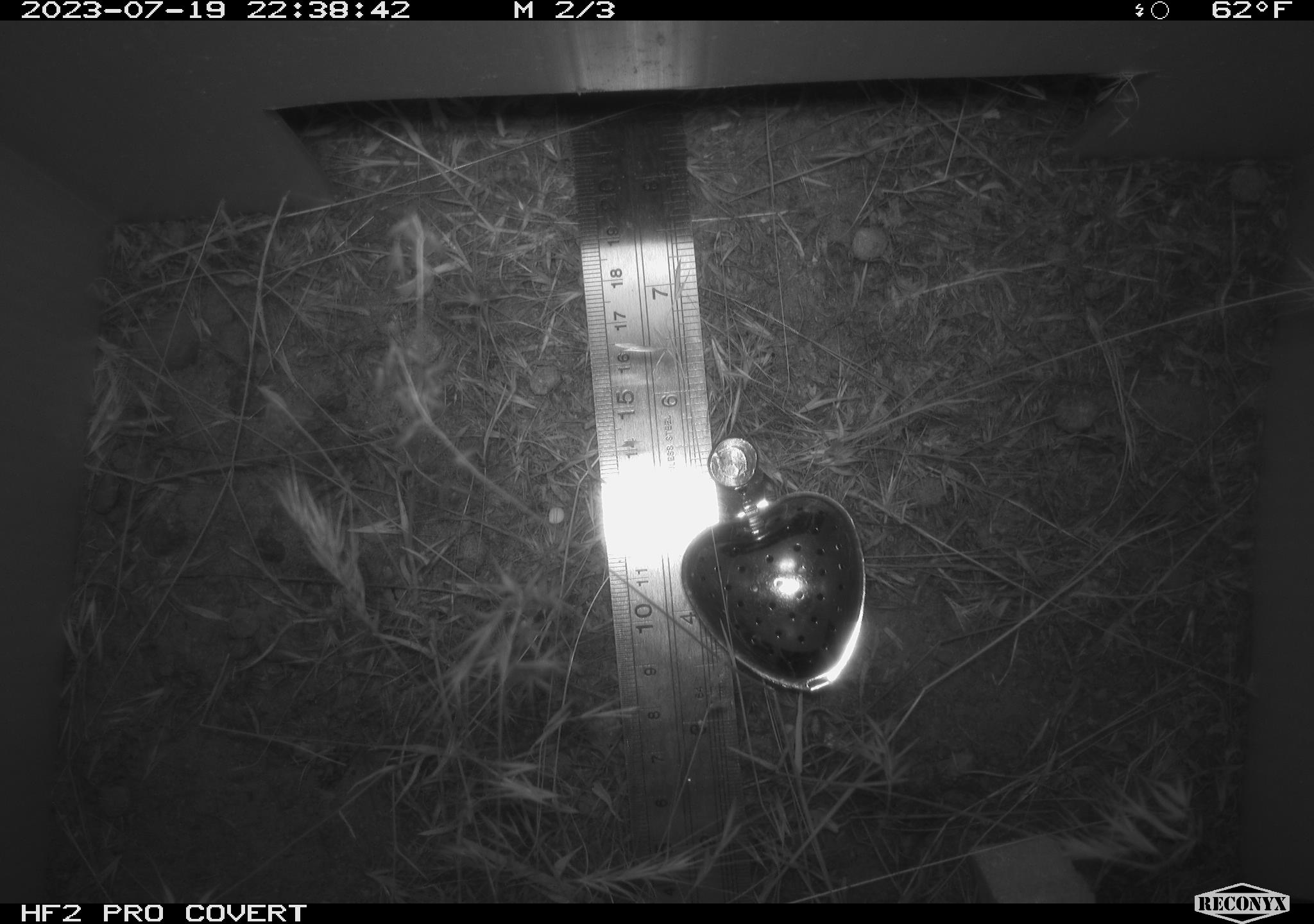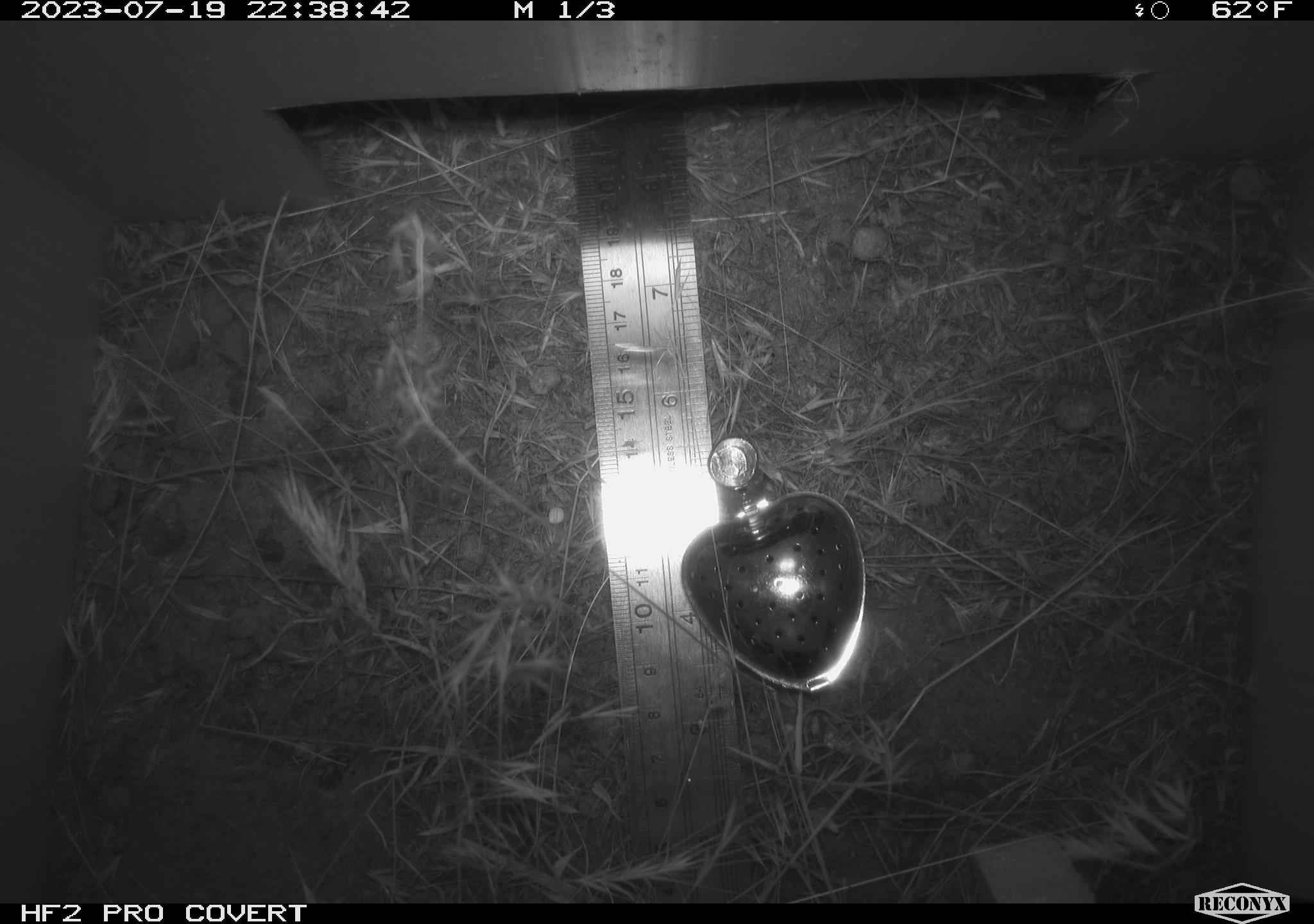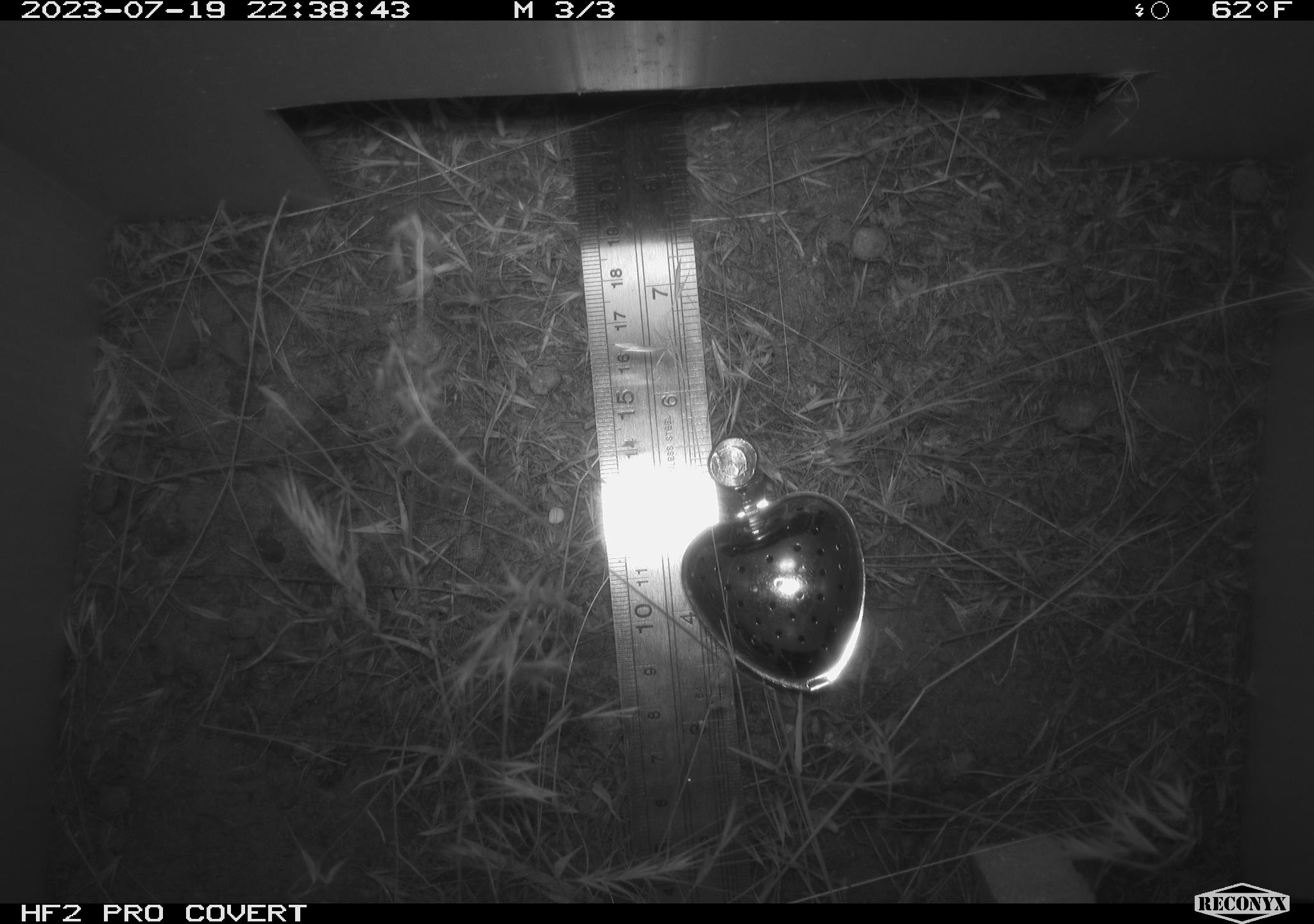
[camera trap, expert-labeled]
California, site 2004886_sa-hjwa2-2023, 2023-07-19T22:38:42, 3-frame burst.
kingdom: Animalia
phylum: Chordata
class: Mammalia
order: Rodentia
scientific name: Rodentia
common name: mouse species